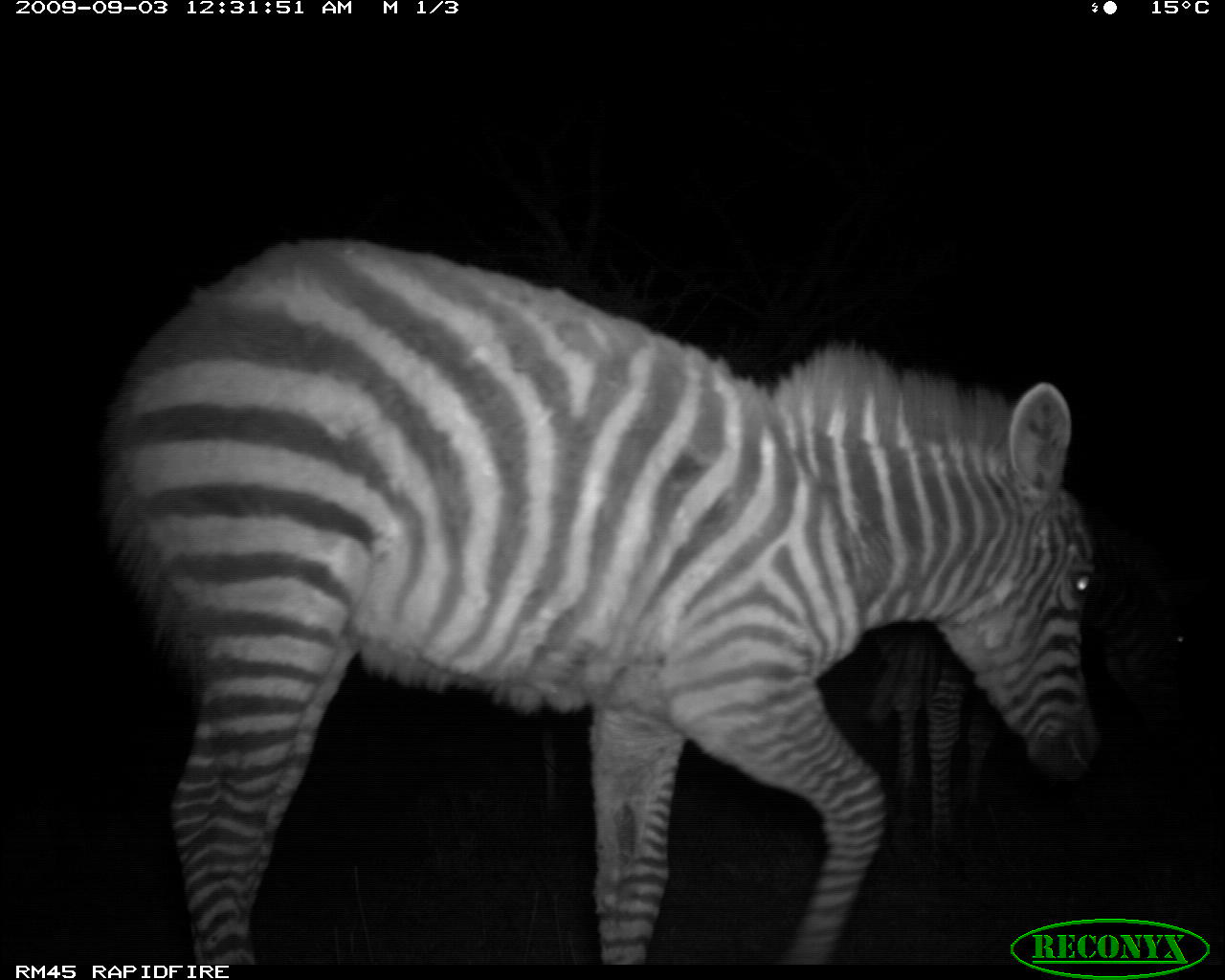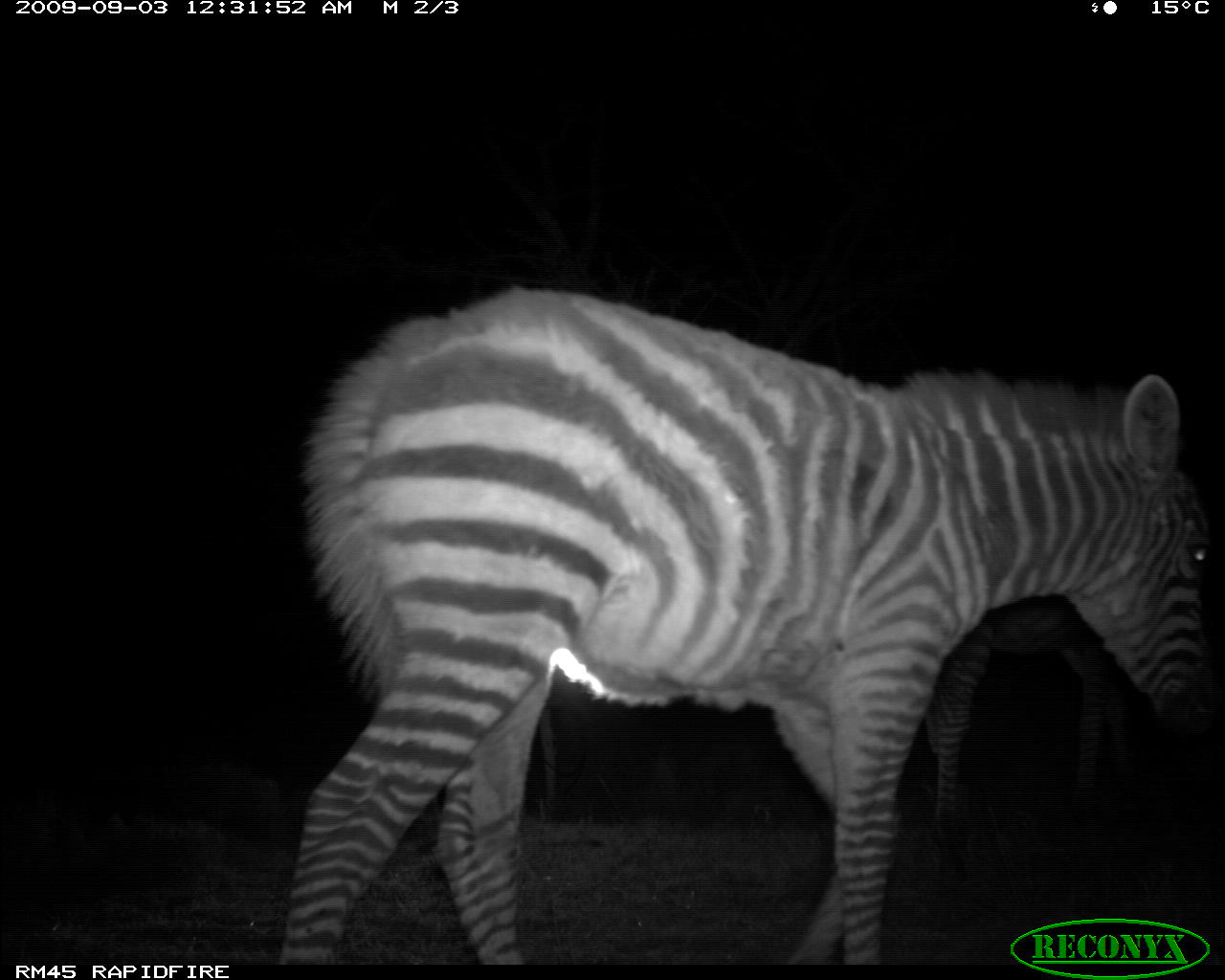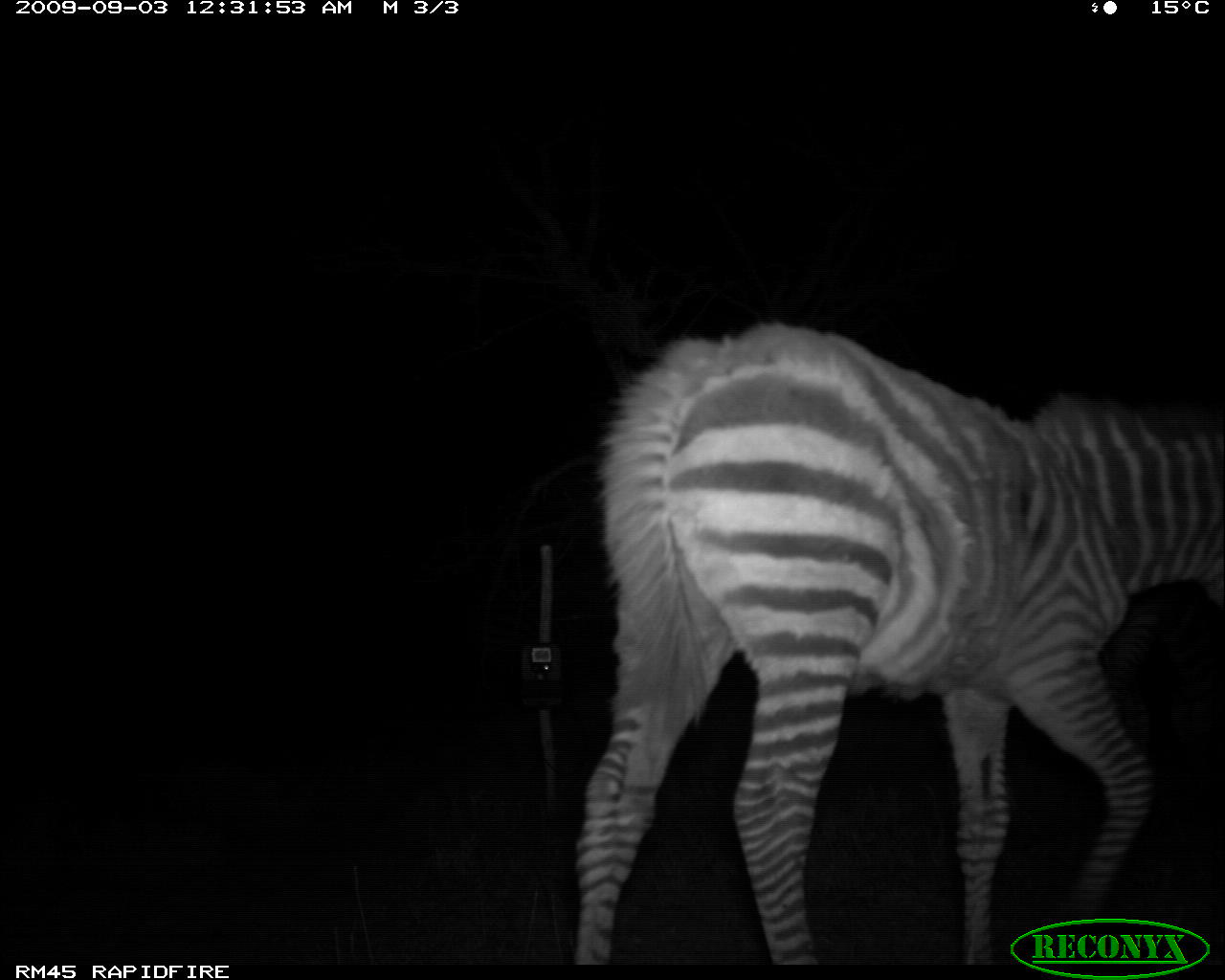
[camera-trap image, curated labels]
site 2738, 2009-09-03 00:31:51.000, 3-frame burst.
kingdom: Animalia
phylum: Chordata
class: Mammalia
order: Perissodactyla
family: Equidae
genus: Equus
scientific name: Equus quagga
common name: plains zebra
Equus quagga (plains zebra), count 2.